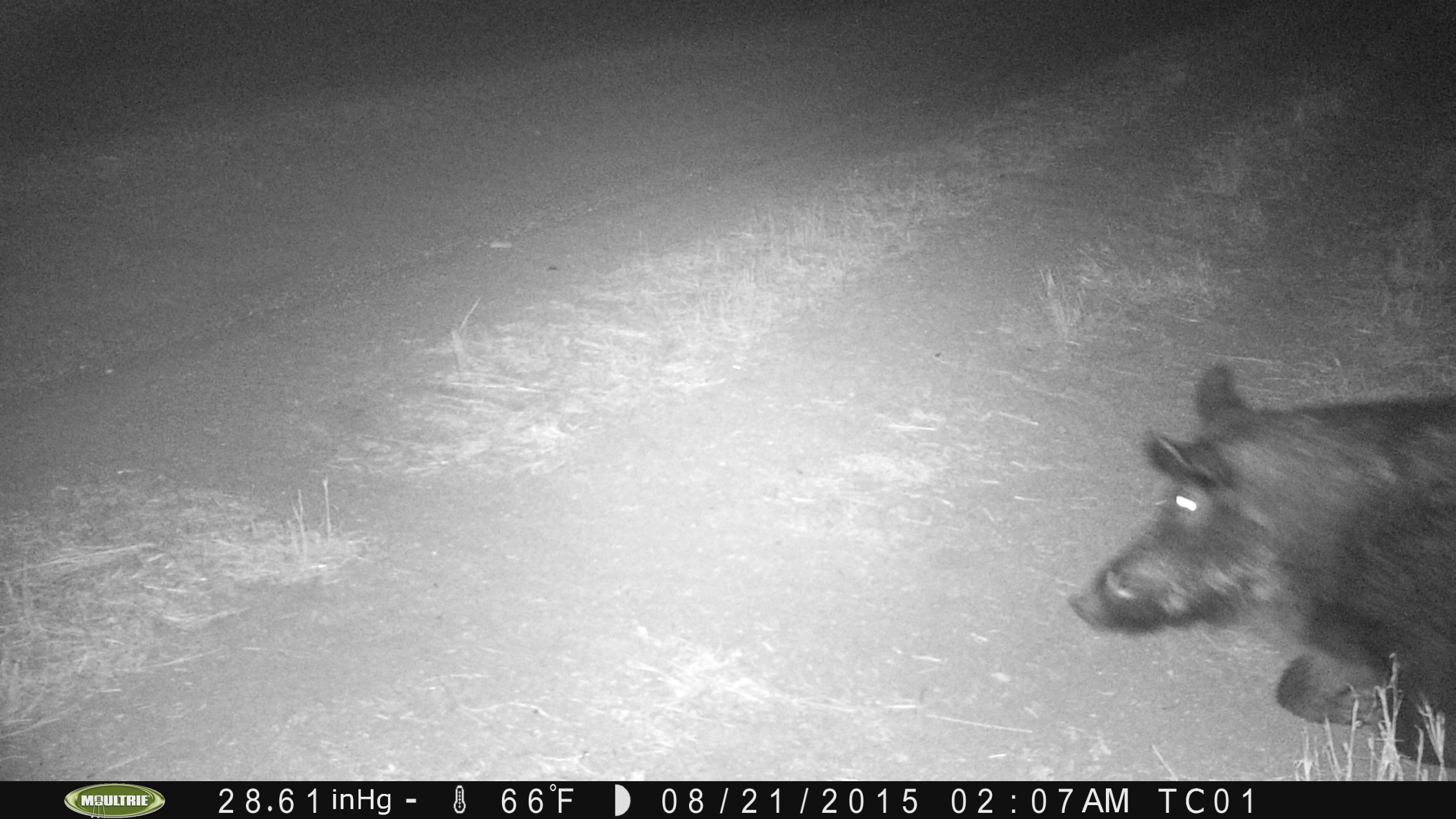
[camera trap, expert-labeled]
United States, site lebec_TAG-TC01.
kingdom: Animalia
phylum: Chordata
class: Mammalia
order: Artiodactyla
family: Suidae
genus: Sus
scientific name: Sus scrofa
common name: wild boar